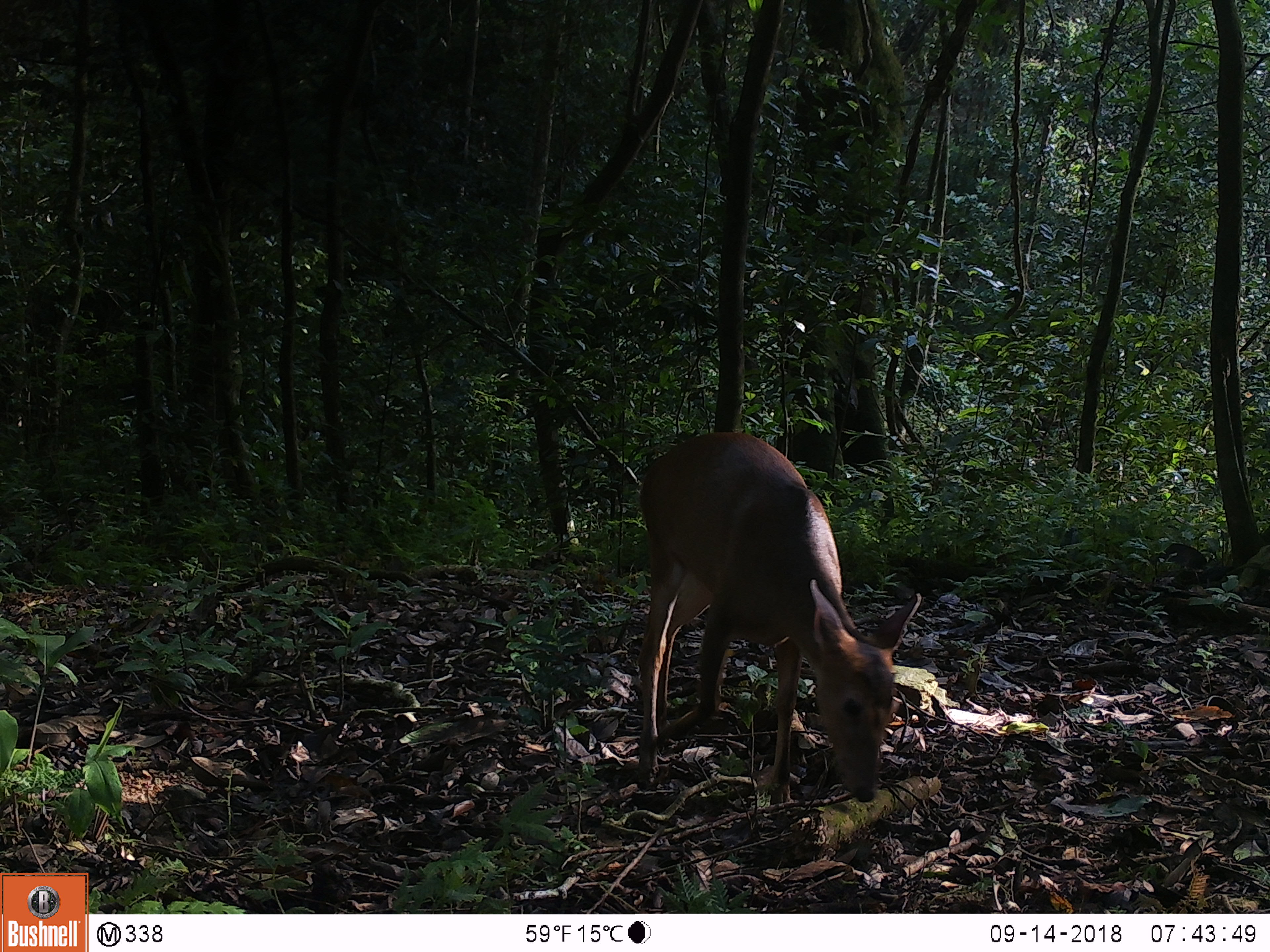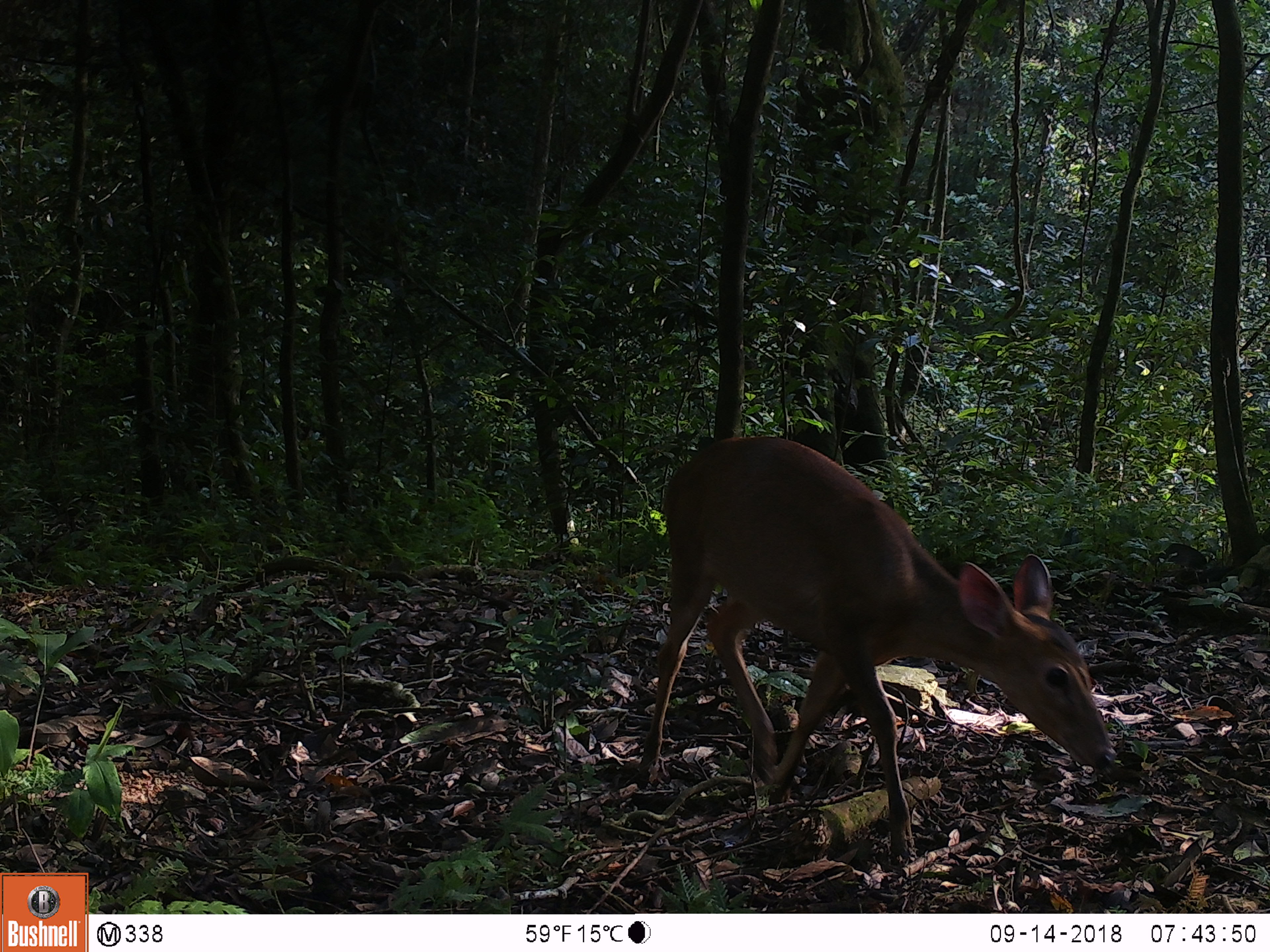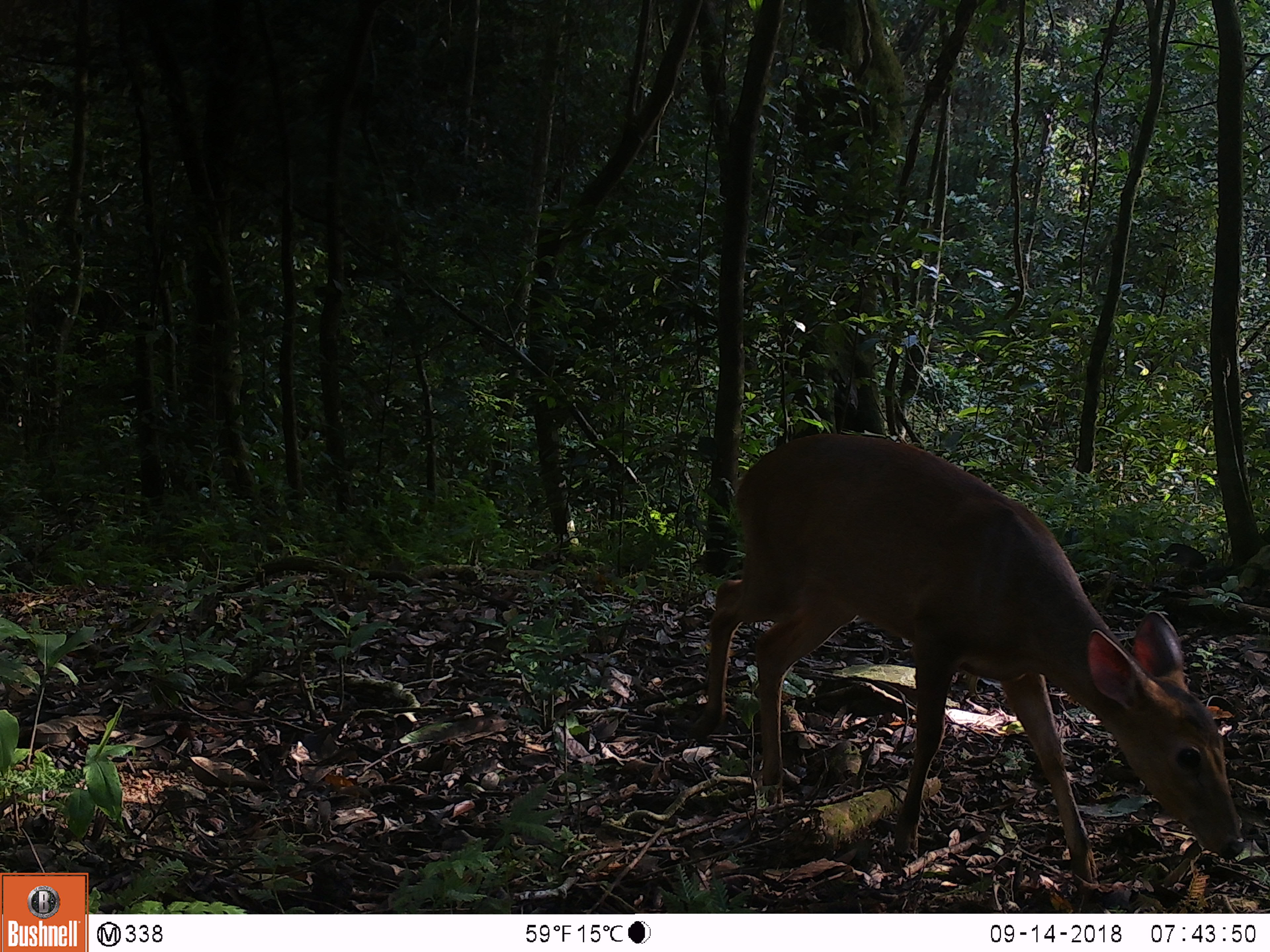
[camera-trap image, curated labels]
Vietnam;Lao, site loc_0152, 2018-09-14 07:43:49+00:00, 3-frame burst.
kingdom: Animalia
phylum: Chordata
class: Mammalia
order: Artiodactyla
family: Cervidae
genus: Muntiacus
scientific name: Muntiacus vuquangensis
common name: large-antlered muntjac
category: large antlered muntjac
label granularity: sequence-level